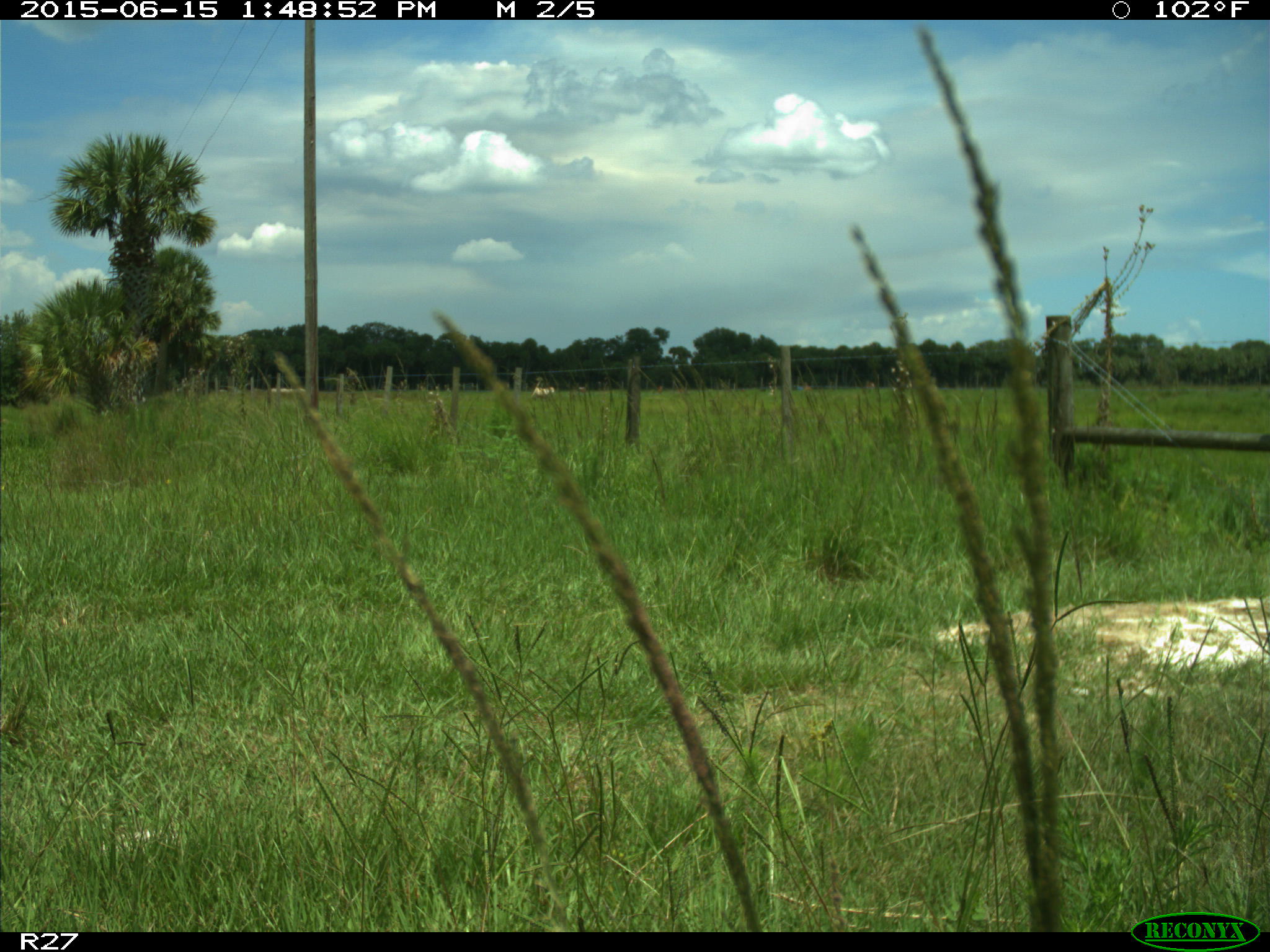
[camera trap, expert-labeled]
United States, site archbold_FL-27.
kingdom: Animalia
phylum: Chordata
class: Mammalia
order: Artiodactyla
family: Bovidae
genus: Bos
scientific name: Bos taurus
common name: domestic cow